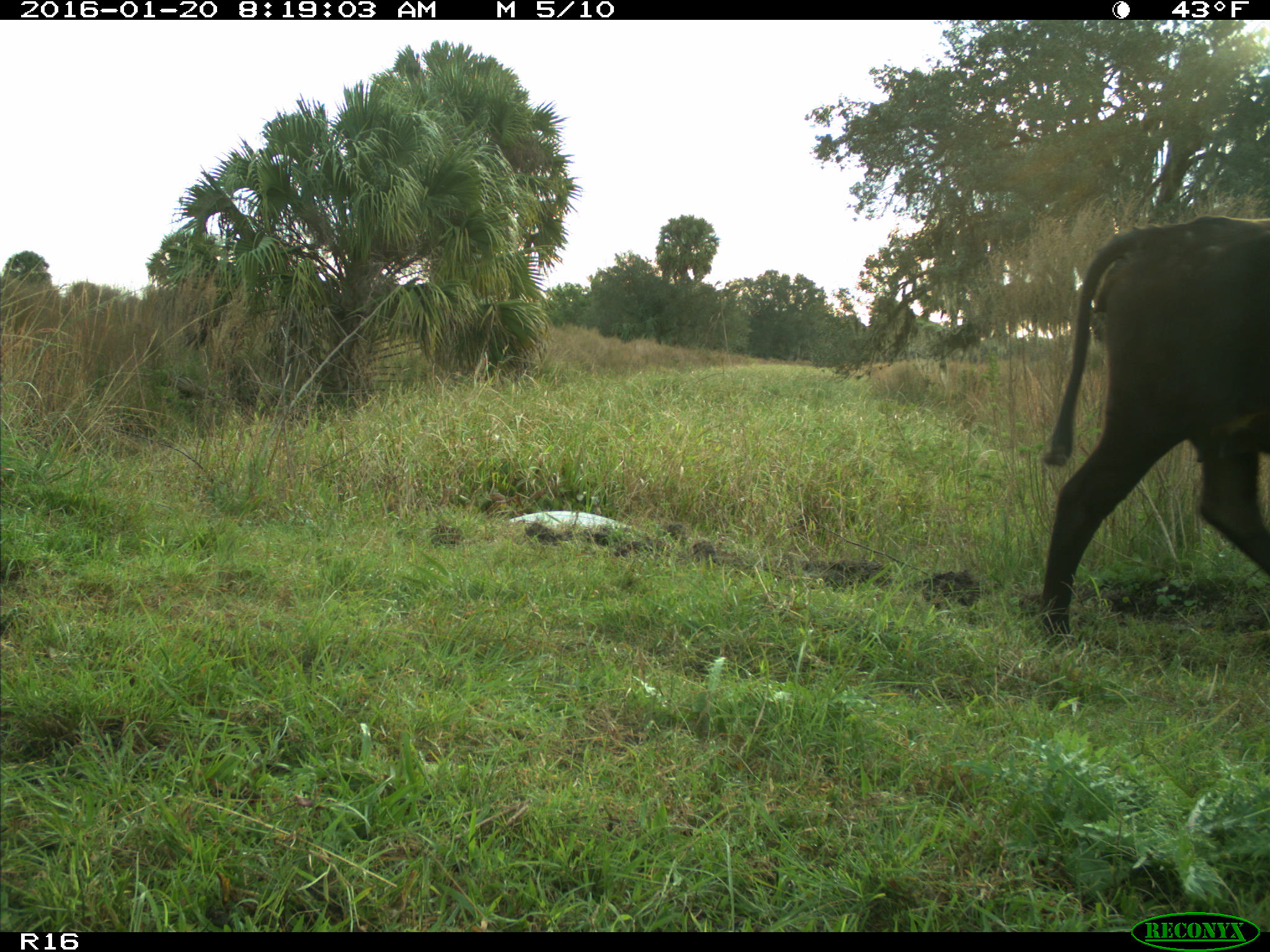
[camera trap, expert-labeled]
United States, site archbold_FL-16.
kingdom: Animalia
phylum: Chordata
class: Mammalia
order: Artiodactyla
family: Bovidae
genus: Bos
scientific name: Bos taurus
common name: domestic cow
Bos taurus (domestic cow).